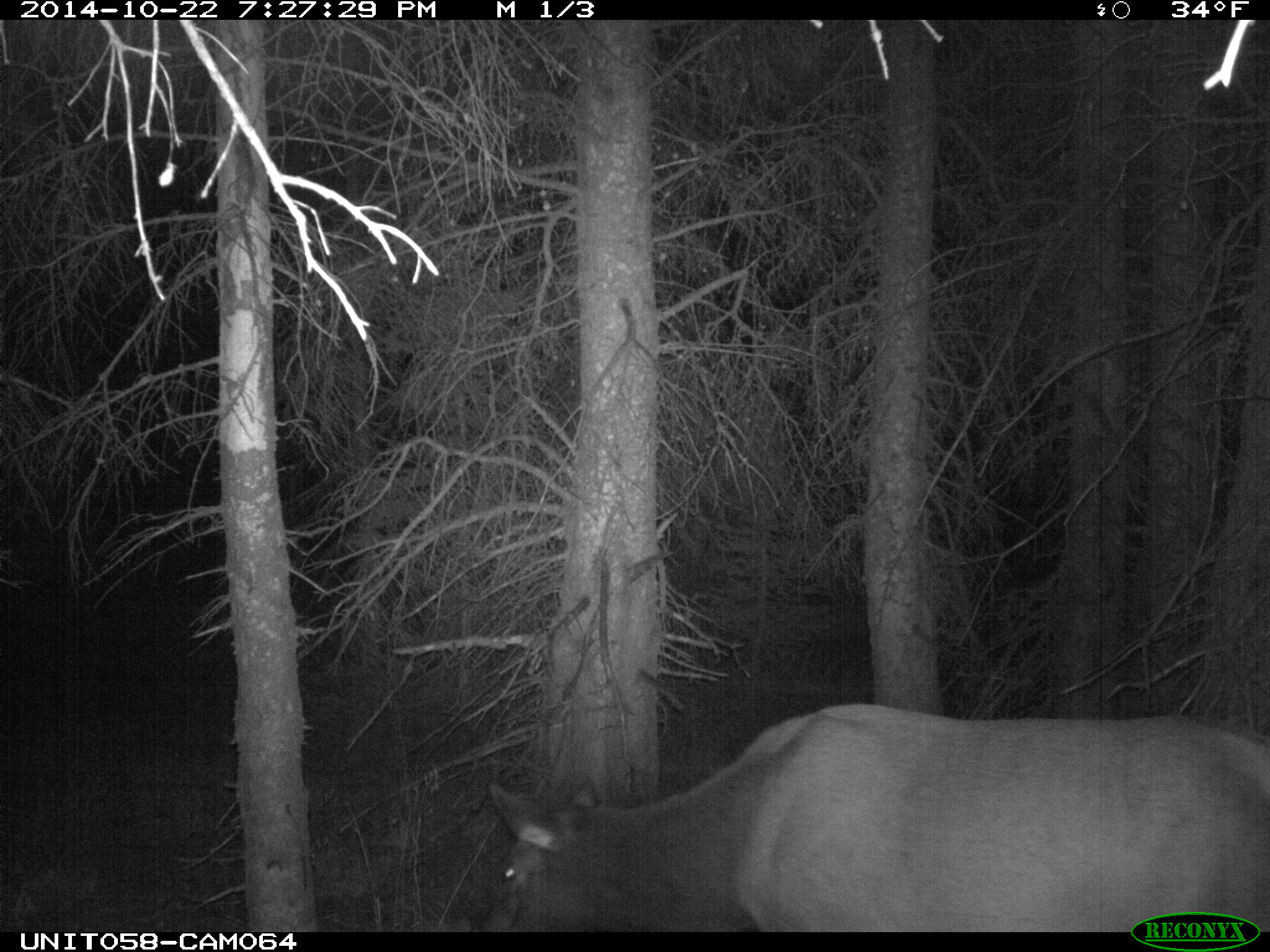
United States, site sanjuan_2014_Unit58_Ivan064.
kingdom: Animalia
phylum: Chordata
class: Mammalia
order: Artiodactyla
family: Cervidae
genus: Cervus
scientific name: Cervus elaphus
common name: red deer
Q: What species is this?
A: Cervus elaphus (red deer).